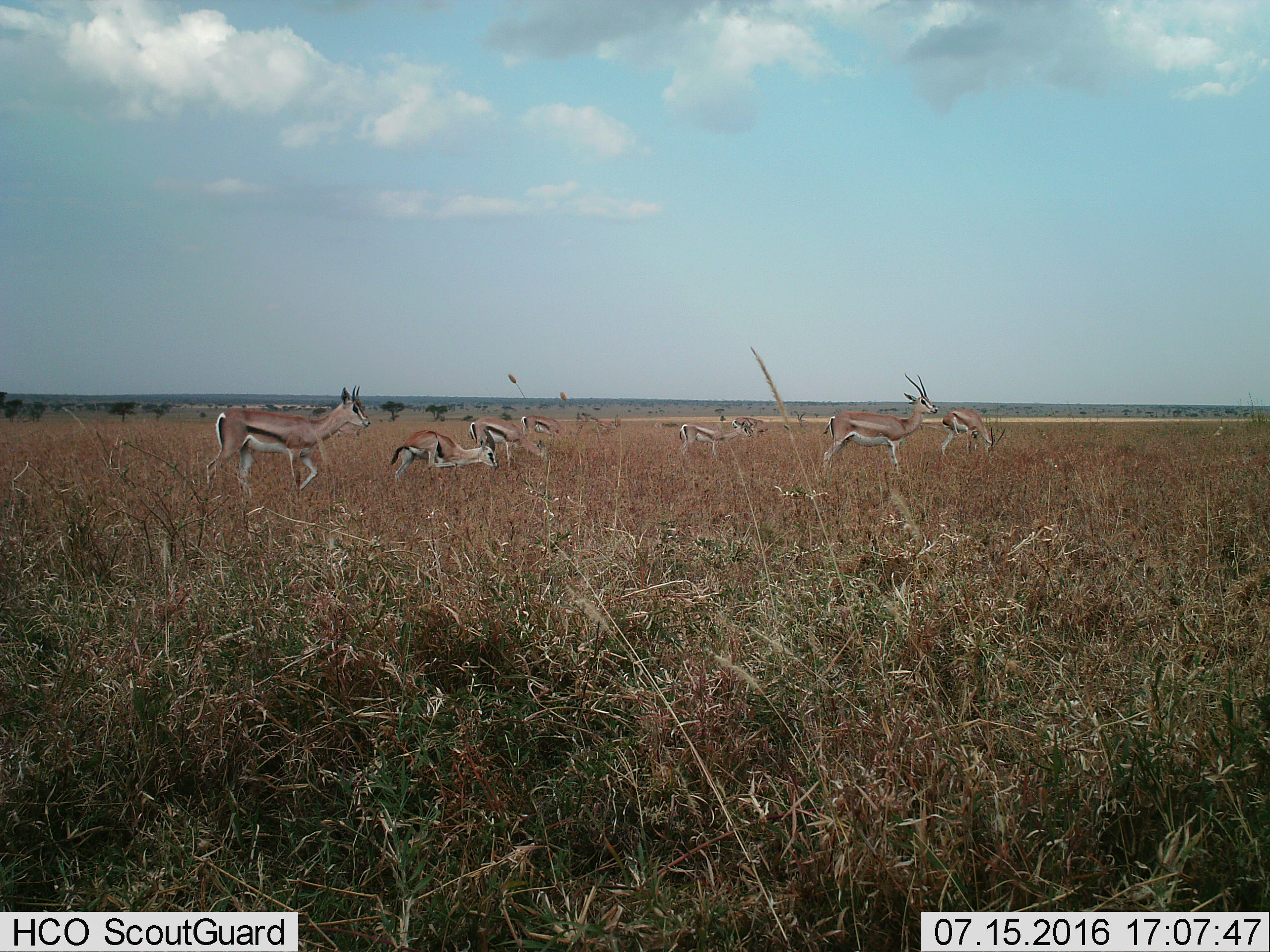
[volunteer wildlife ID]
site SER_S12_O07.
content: unidentified animal